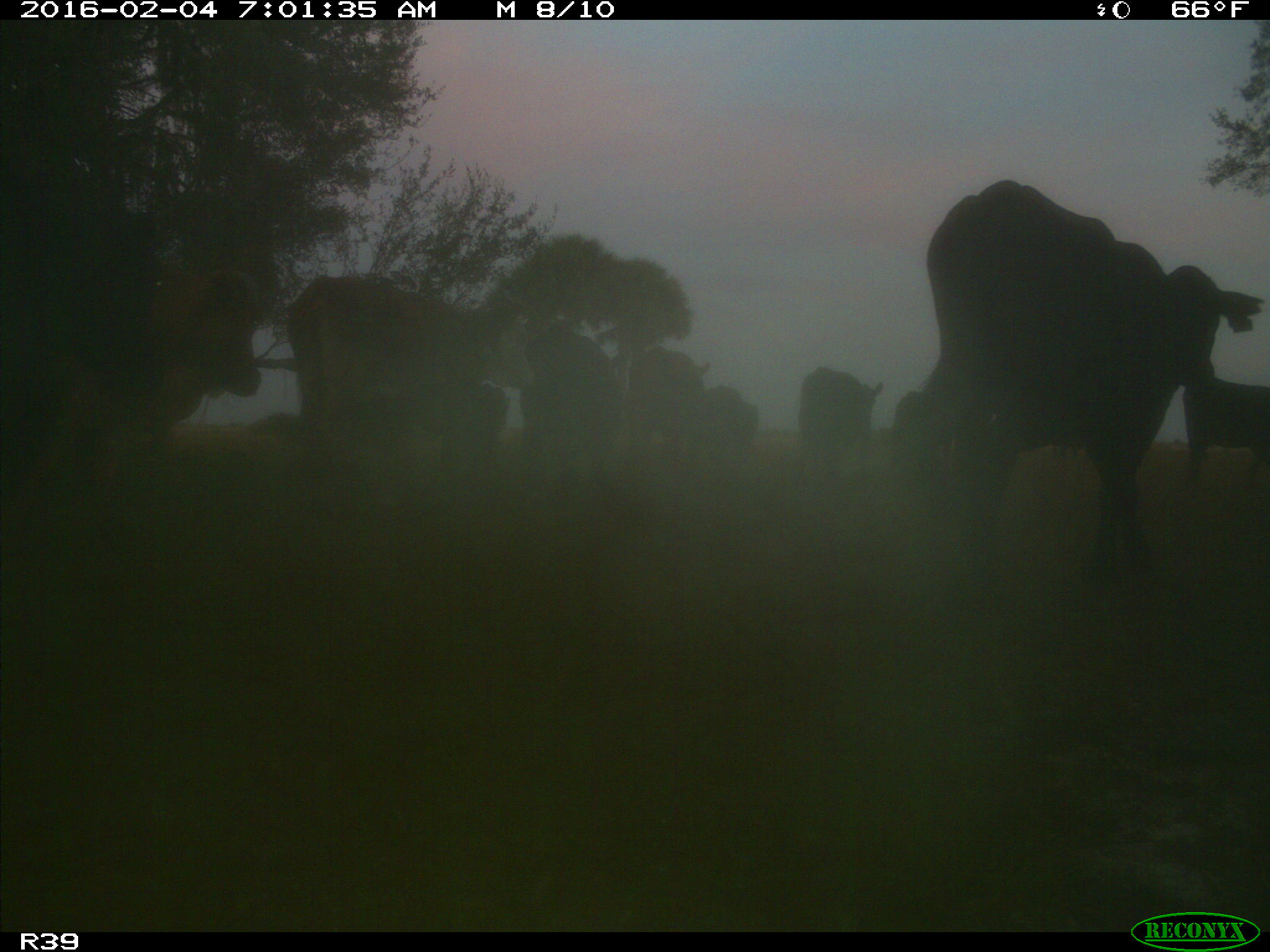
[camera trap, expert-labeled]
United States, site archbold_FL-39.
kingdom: Animalia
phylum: Chordata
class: Mammalia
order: Artiodactyla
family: Bovidae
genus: Bos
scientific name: Bos taurus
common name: domestic cow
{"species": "Bos taurus (domestic cow)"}